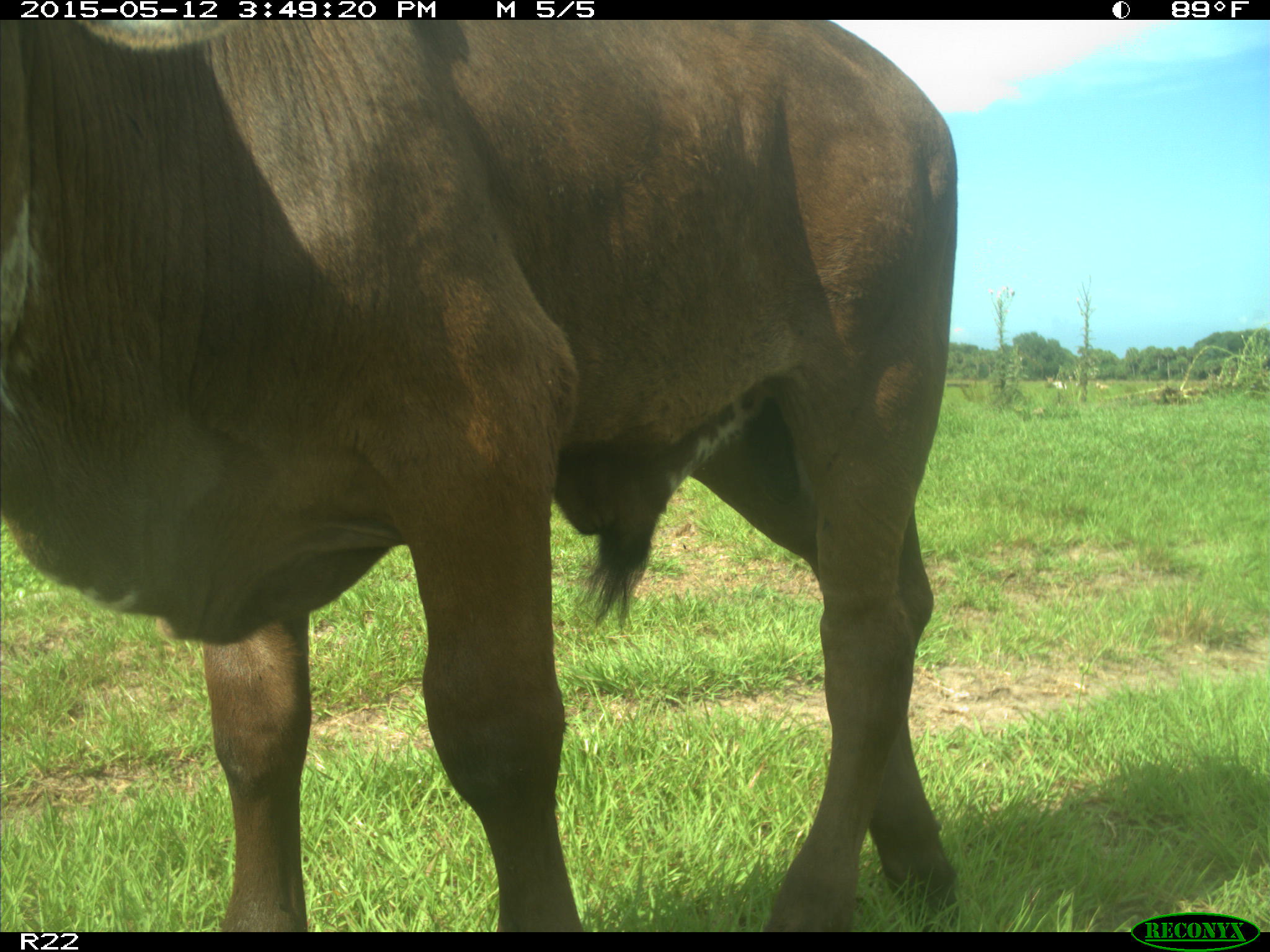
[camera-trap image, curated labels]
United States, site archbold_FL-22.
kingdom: Animalia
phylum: Chordata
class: Mammalia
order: Artiodactyla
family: Bovidae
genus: Bos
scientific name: Bos taurus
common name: domestic cow